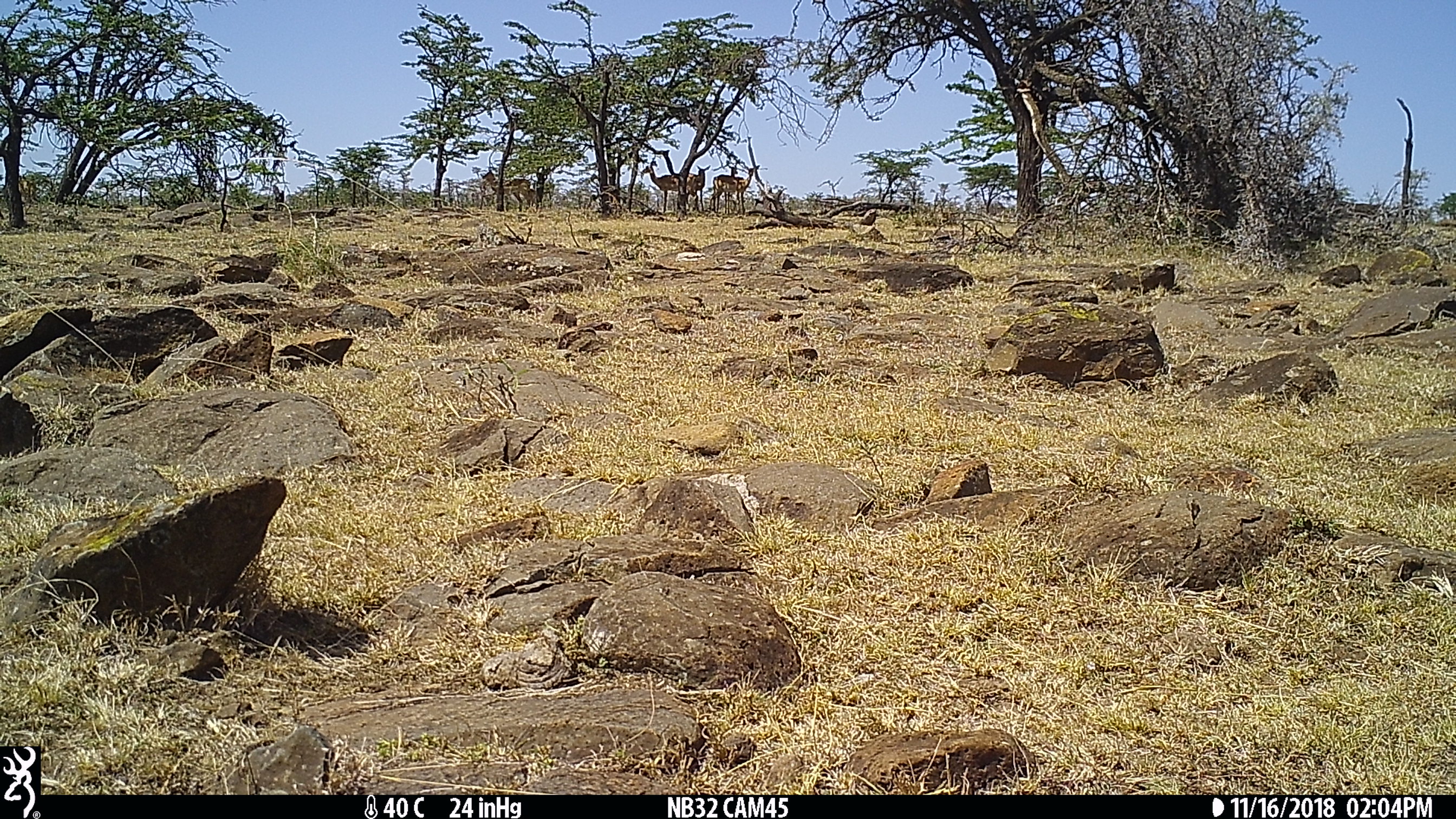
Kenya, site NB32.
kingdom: Animalia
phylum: Chordata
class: Mammalia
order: Artiodactyla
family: Bovidae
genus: Aepyceros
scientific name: Aepyceros melampus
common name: impala